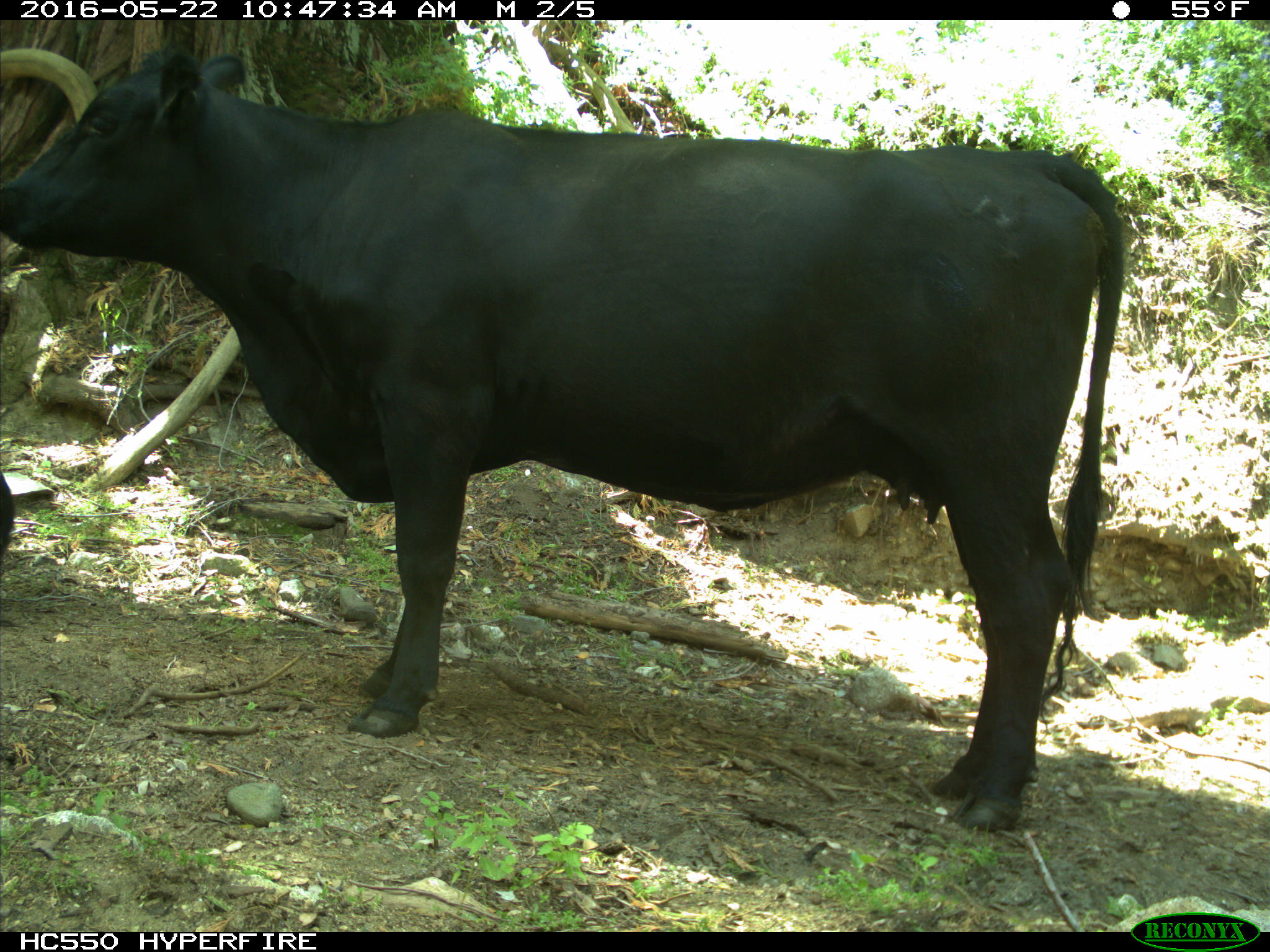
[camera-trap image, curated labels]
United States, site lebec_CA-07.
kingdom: Animalia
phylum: Chordata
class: Mammalia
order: Artiodactyla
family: Bovidae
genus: Bos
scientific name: Bos taurus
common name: domestic cow